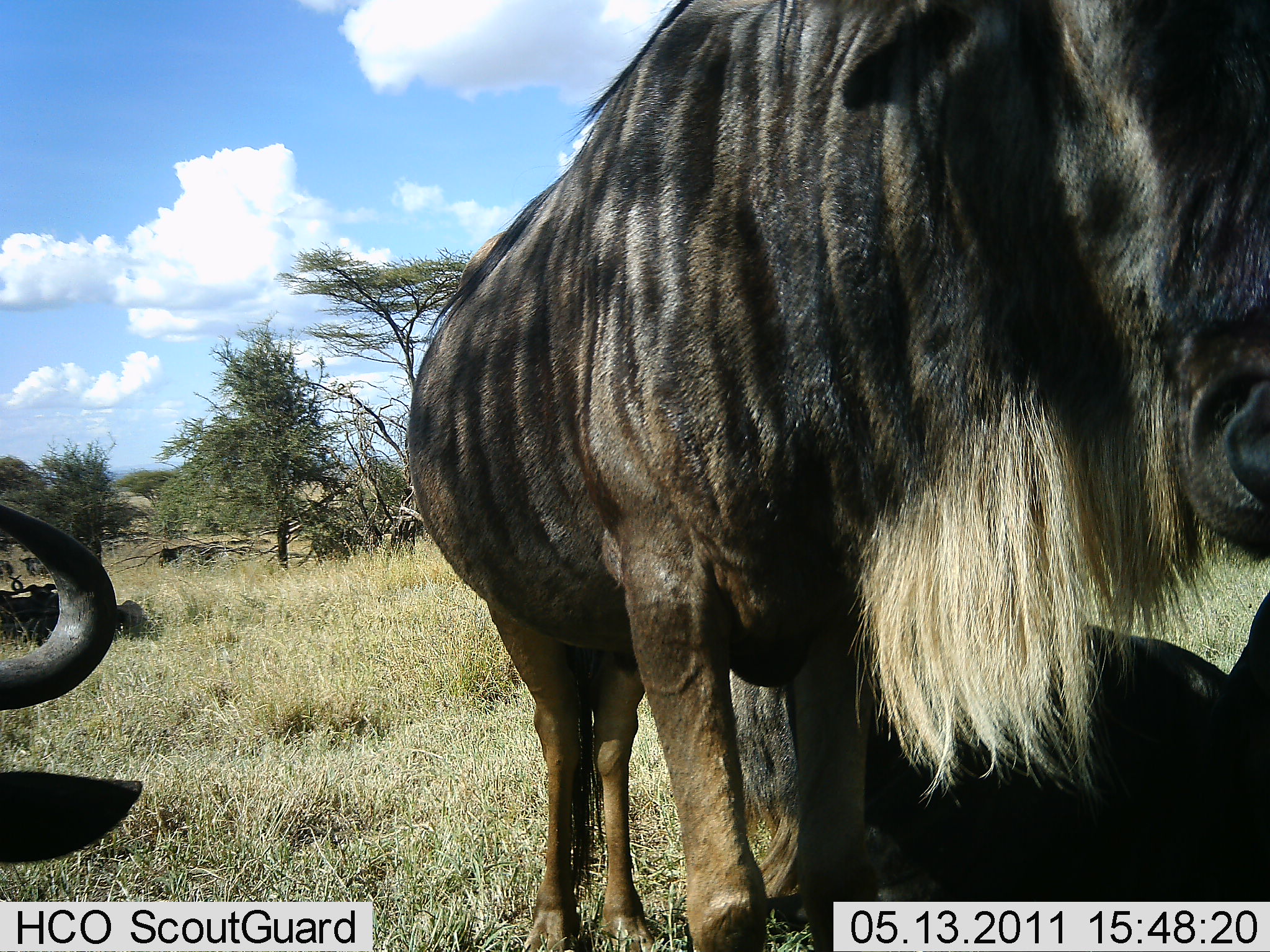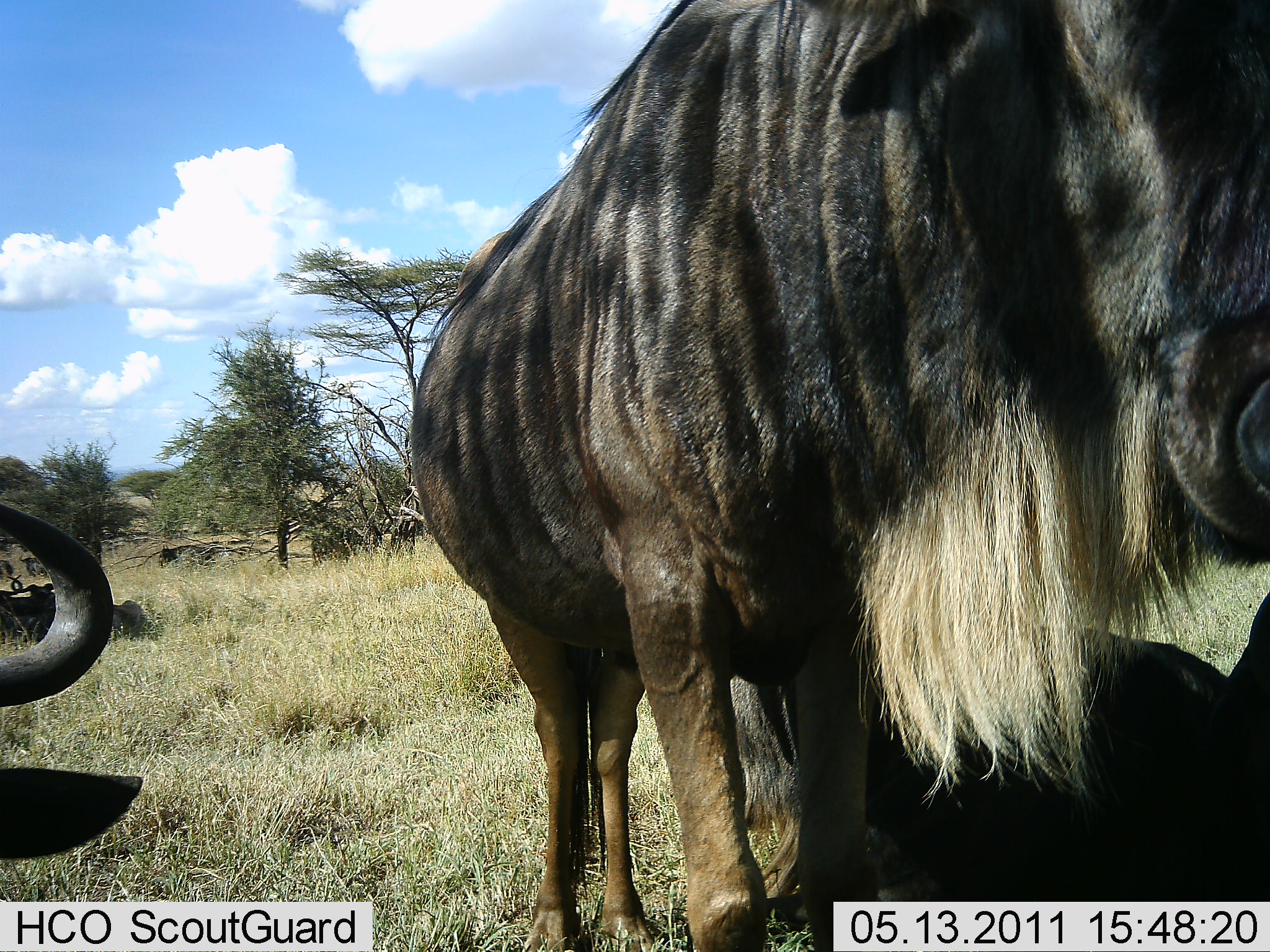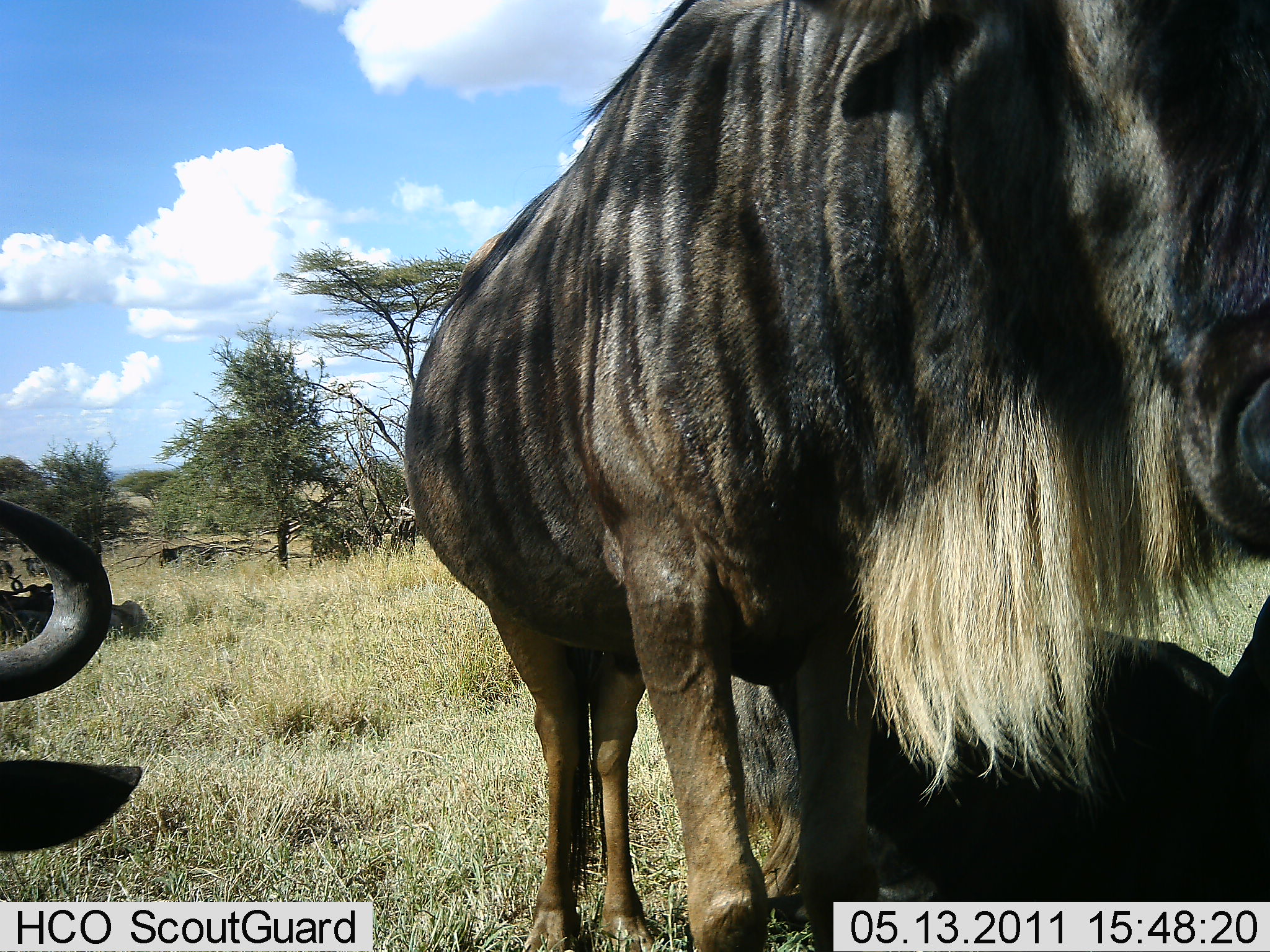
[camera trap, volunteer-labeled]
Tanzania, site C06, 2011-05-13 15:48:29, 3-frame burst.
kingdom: Animalia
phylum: Chordata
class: Mammalia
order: Artiodactyla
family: Bovidae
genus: Connochaetes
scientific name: Connochaetes taurinus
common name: blue wildebeest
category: wildebeest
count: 3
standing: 79%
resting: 64%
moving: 7%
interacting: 0%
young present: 0%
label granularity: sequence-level